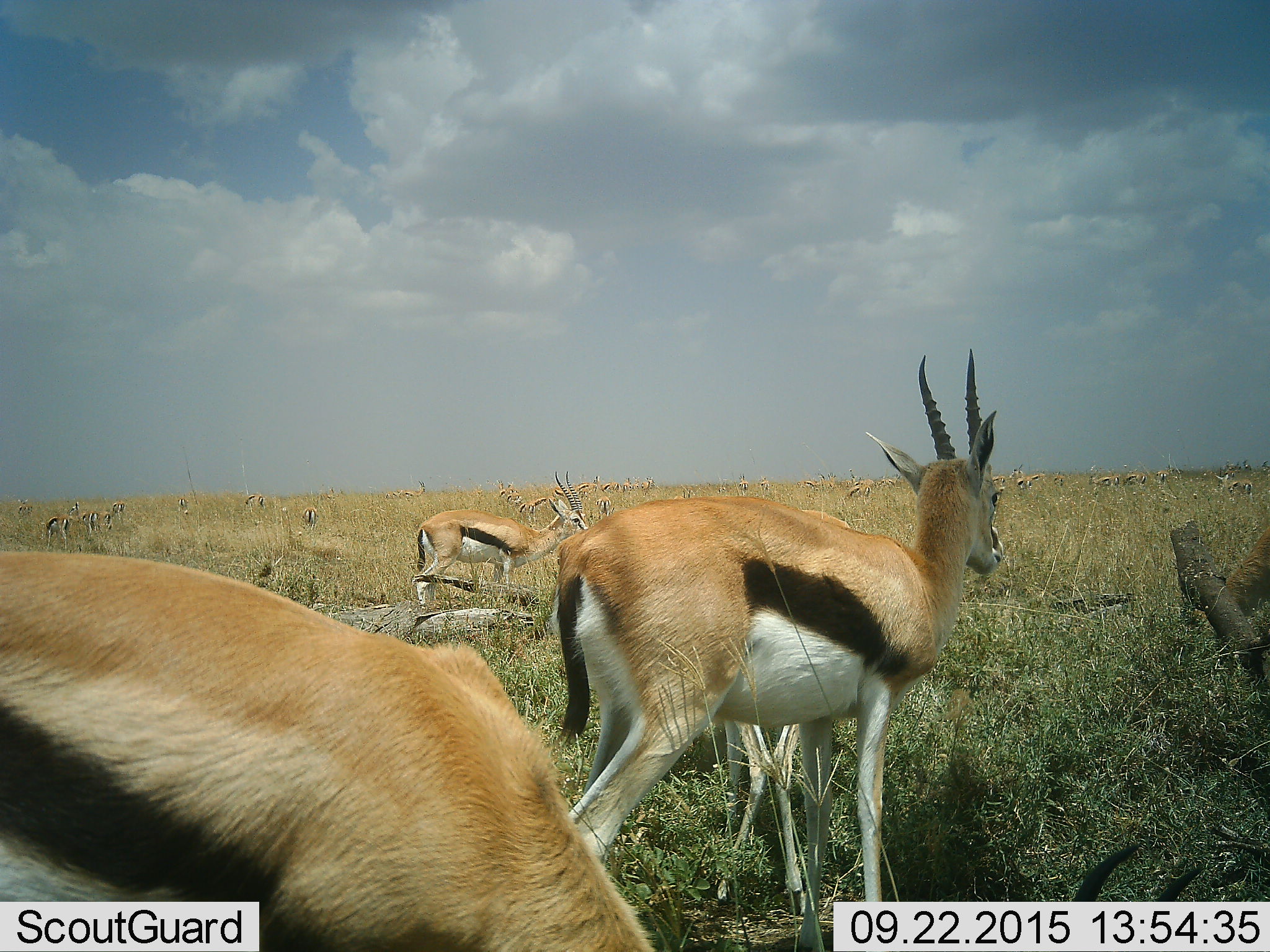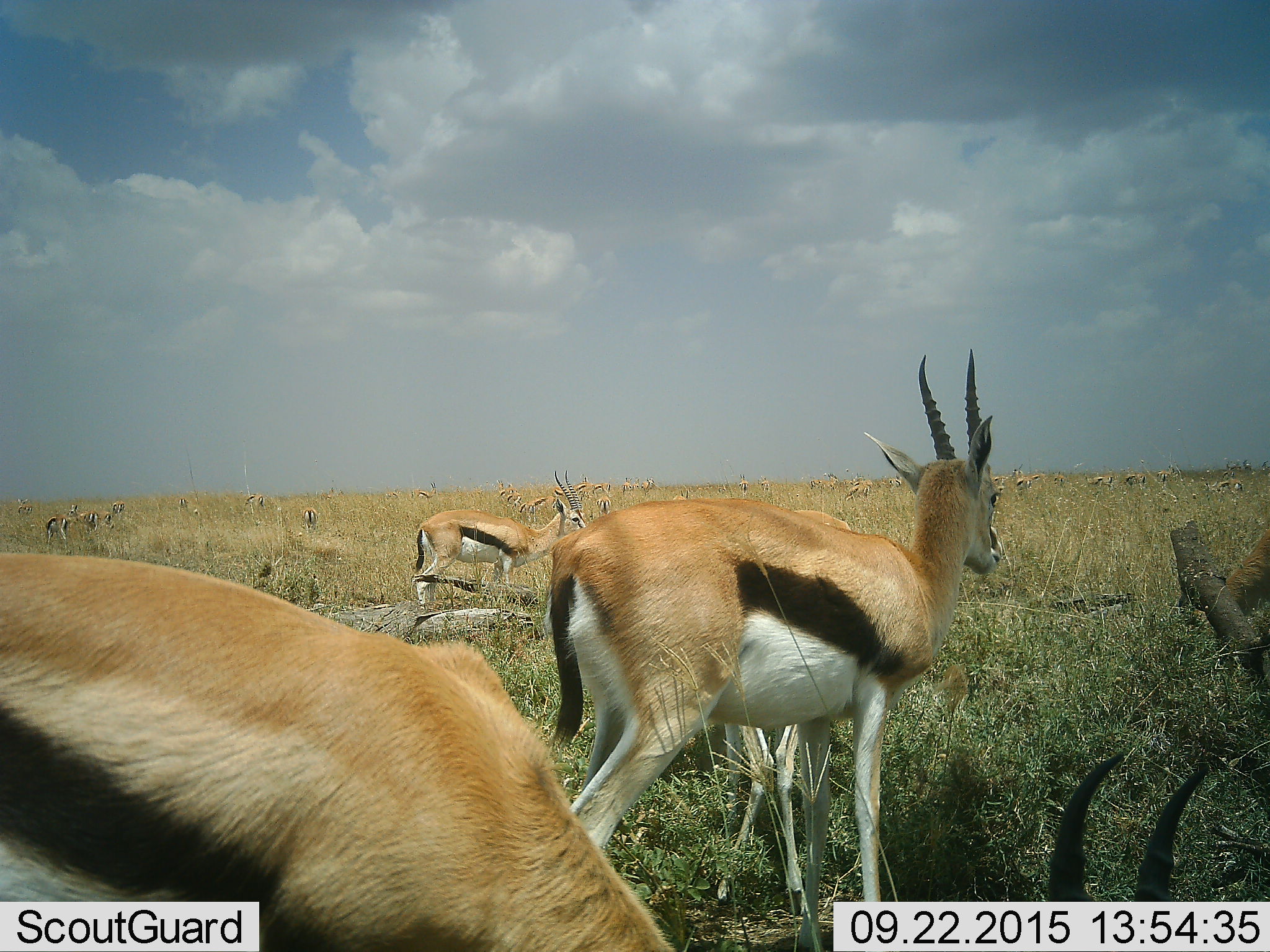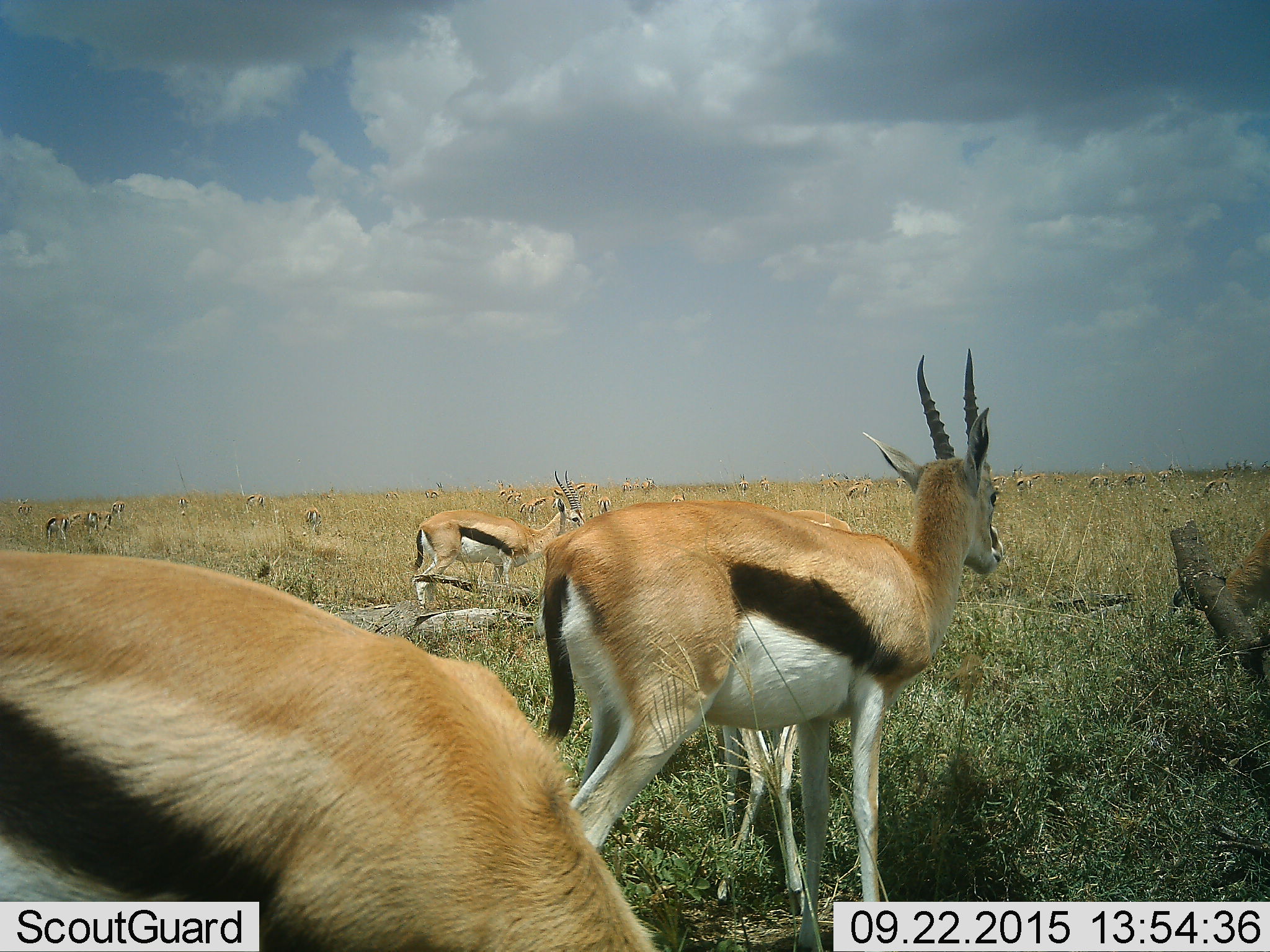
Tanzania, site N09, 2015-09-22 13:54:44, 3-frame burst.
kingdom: Animalia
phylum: Chordata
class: Mammalia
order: Artiodactyla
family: Bovidae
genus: Eudorcas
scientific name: Eudorcas thomsonii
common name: thomson's gazelle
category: gazellethomsons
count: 11-50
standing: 100%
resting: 0%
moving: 33%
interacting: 0%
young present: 0%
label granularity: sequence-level